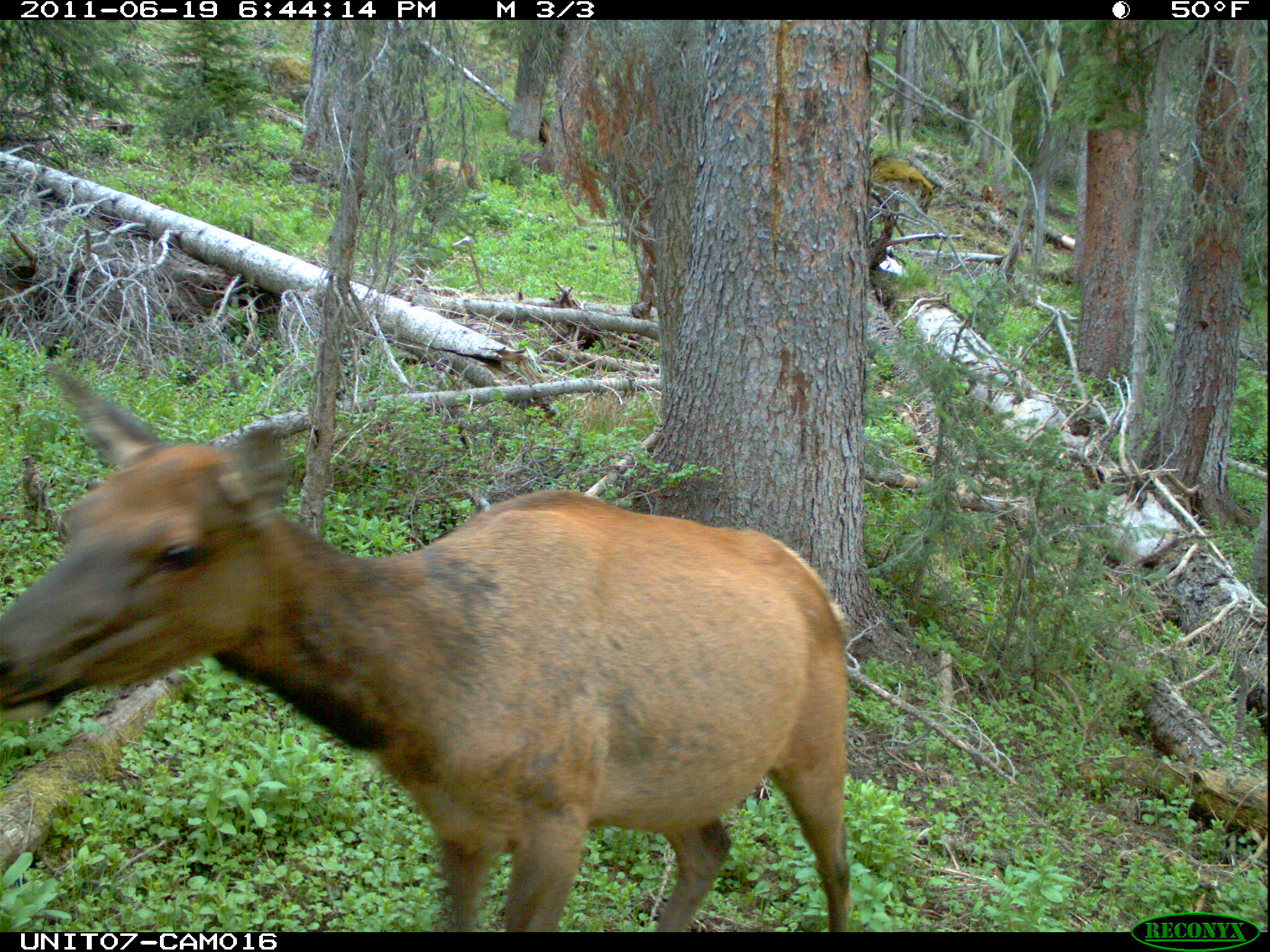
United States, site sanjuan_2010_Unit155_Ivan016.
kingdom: Animalia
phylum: Chordata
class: Mammalia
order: Artiodactyla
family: Cervidae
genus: Cervus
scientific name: Cervus elaphus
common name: red deer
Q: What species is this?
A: Cervus elaphus (red deer).